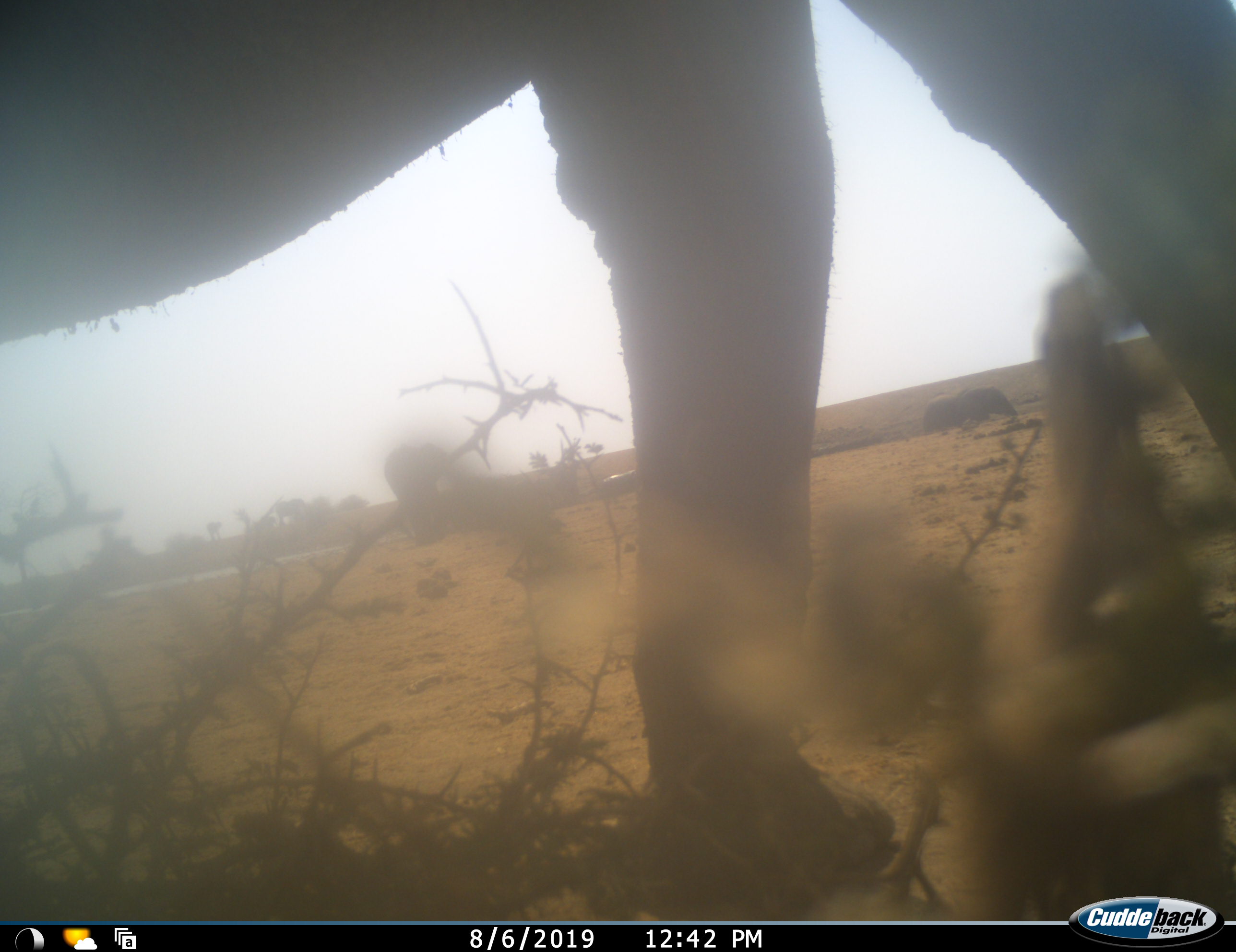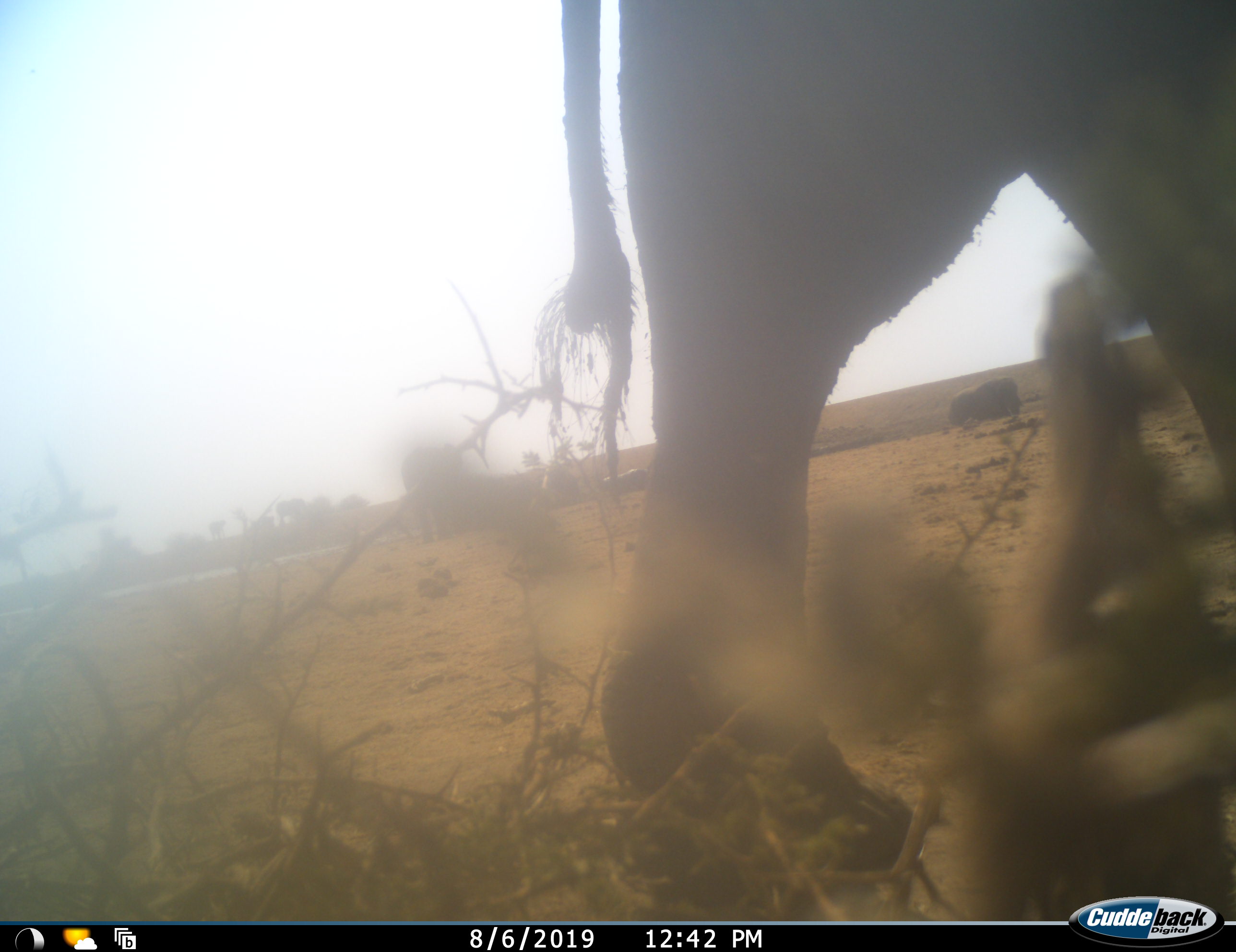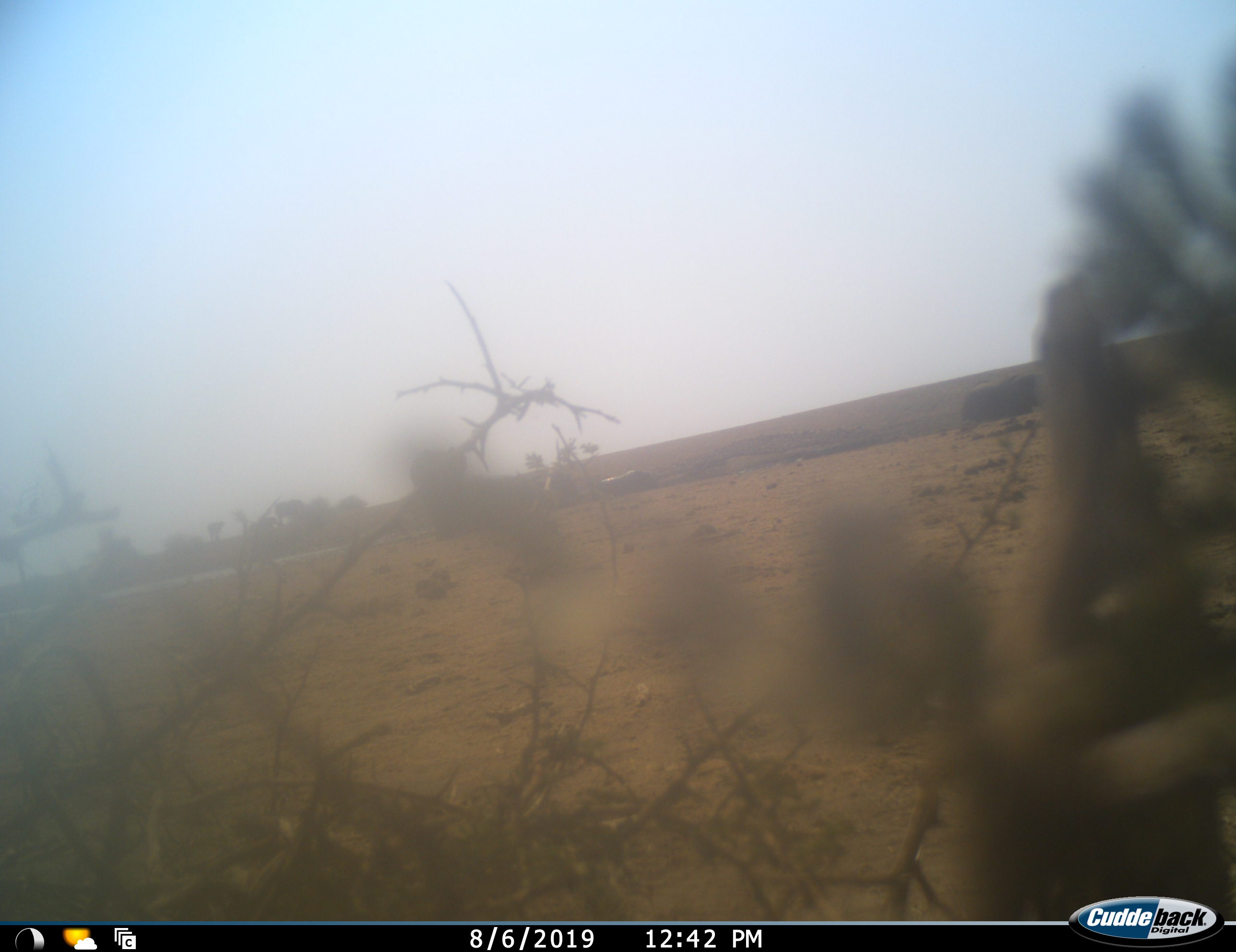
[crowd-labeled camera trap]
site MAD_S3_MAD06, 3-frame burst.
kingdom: Animalia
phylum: Chordata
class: Mammalia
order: Proboscidea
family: Elephantidae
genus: Loxodonta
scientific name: Loxodonta africana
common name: african bush elephant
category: elephant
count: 3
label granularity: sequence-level